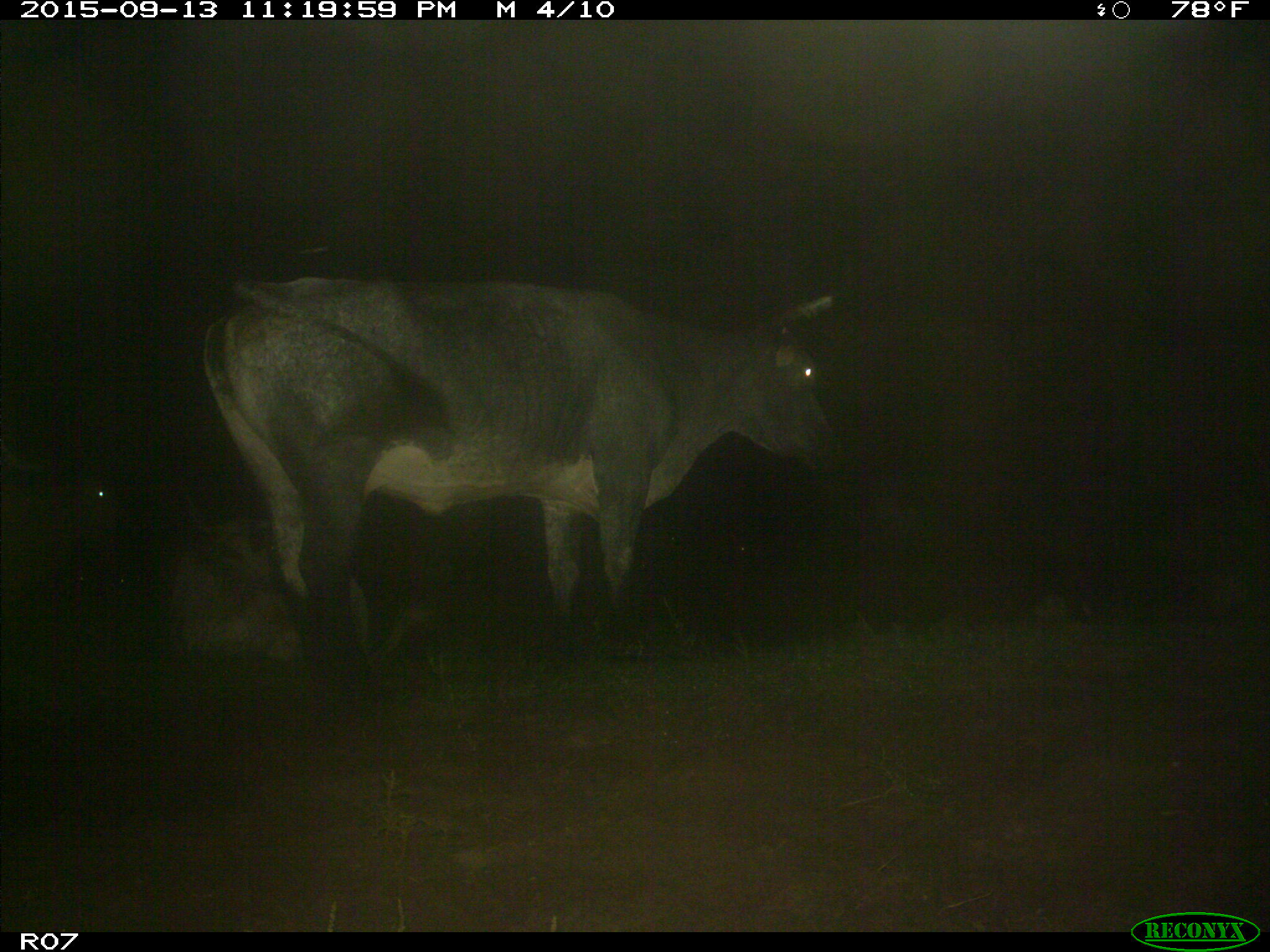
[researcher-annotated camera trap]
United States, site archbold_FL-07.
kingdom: Animalia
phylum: Chordata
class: Mammalia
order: Artiodactyla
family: Bovidae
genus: Bos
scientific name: Bos taurus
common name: domestic cow